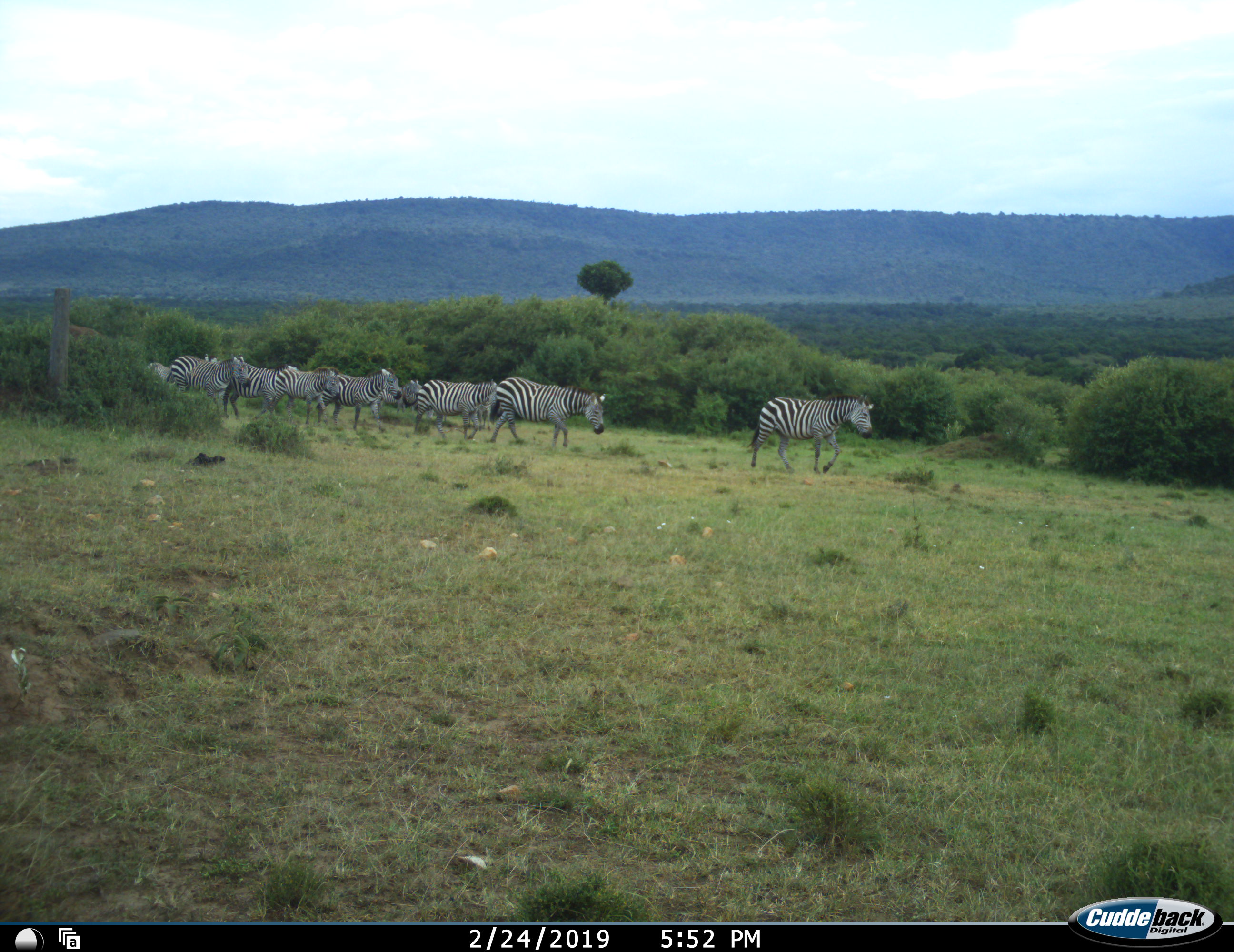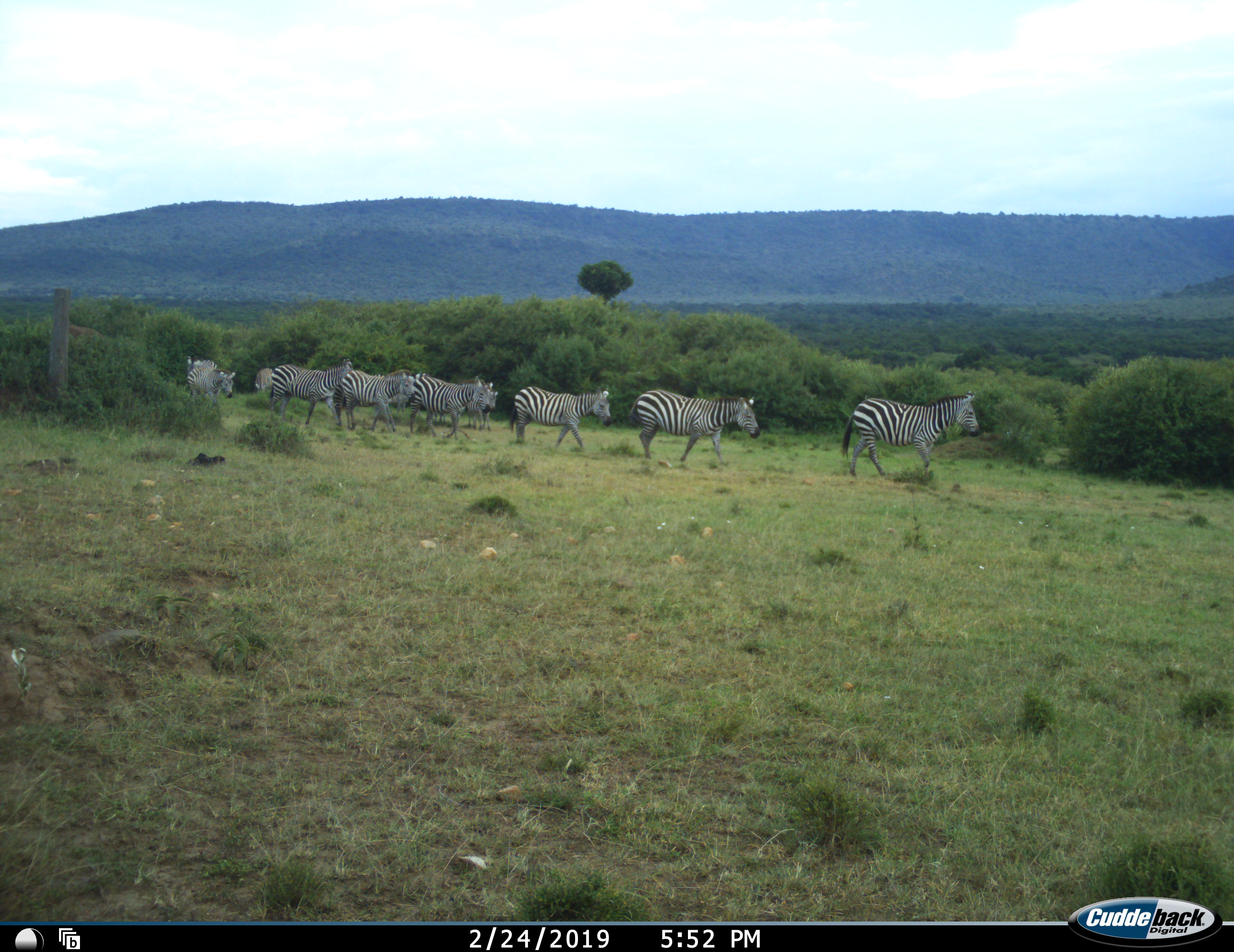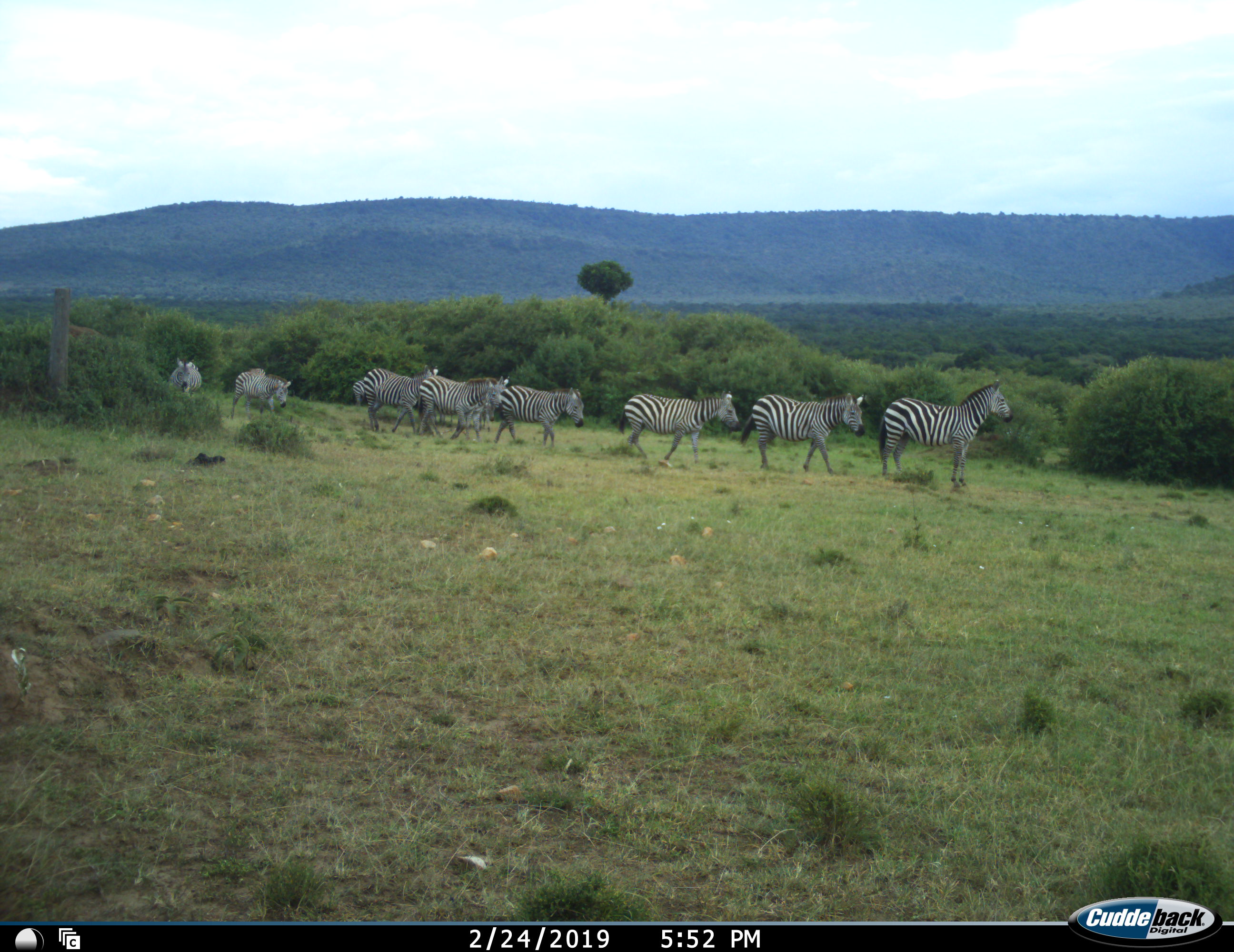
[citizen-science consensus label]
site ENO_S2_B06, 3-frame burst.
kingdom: Animalia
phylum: Chordata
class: Mammalia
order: Perissodactyla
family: Equidae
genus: Equus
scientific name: Equus quagga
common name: plains zebra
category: zebraplains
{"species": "zebraplains (plains zebra) (Equus quagga)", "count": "10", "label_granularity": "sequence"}